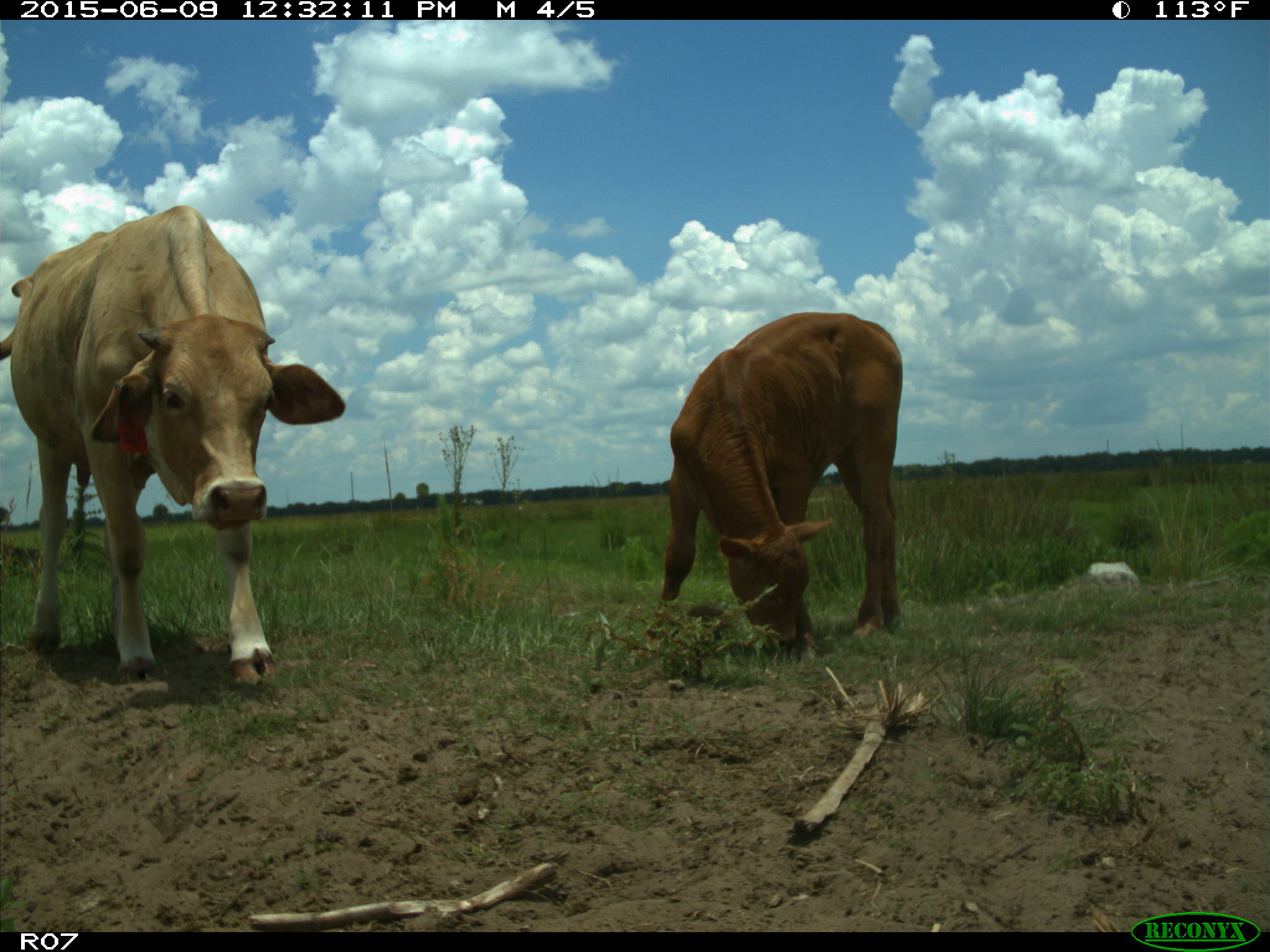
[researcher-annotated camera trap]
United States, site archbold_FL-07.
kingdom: Animalia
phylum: Chordata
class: Mammalia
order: Artiodactyla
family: Bovidae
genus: Bos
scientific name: Bos taurus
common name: domestic cow